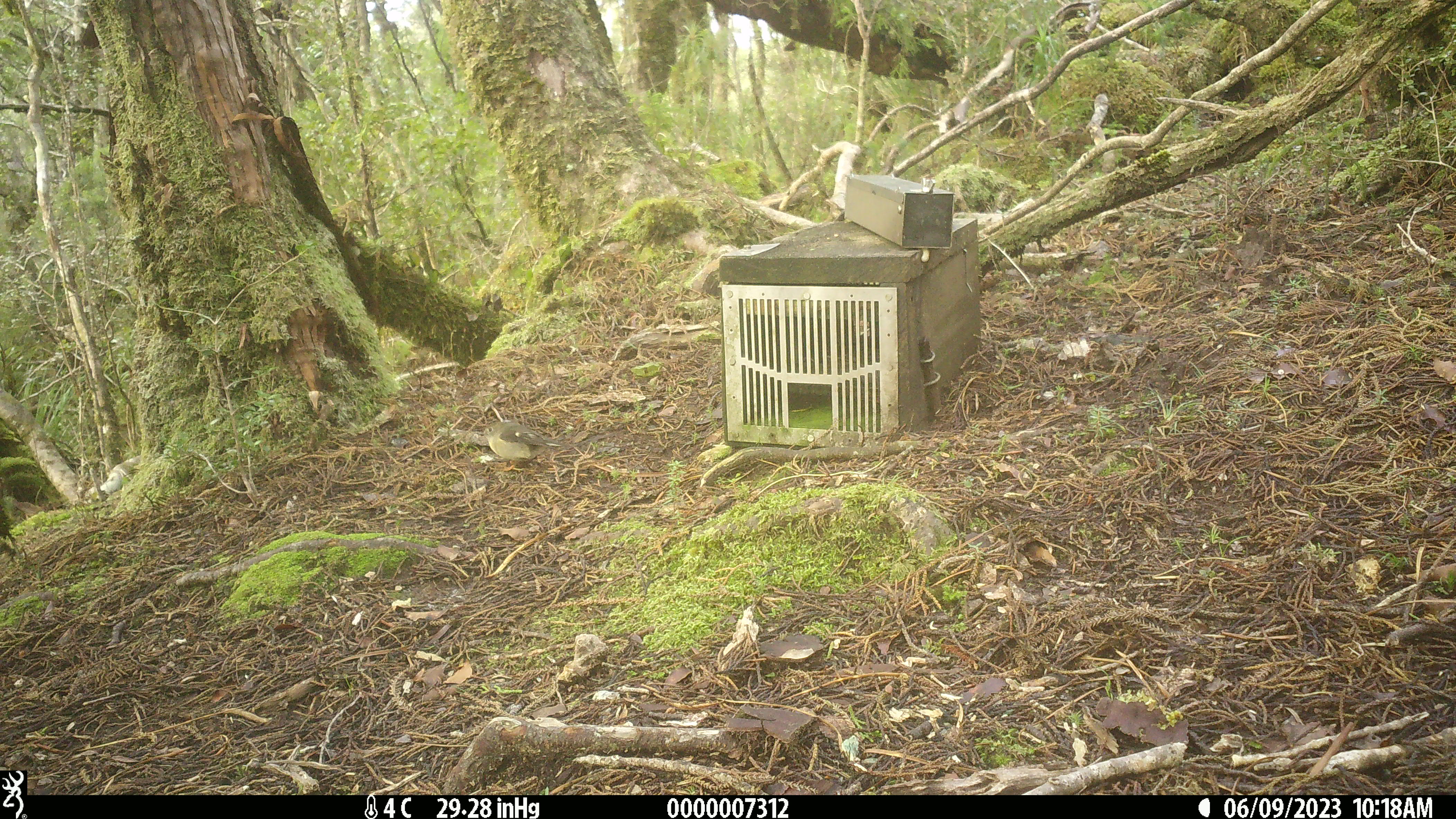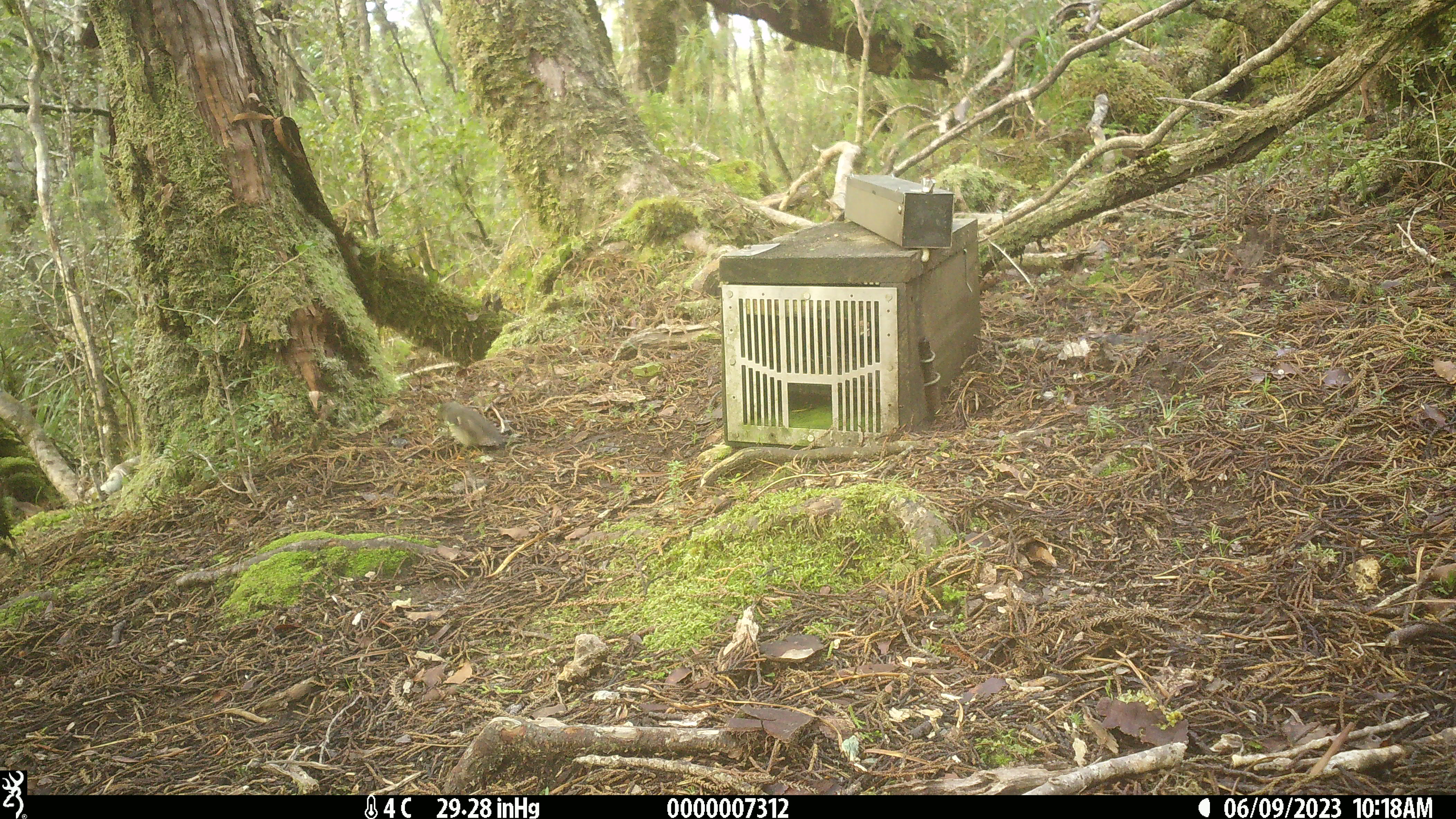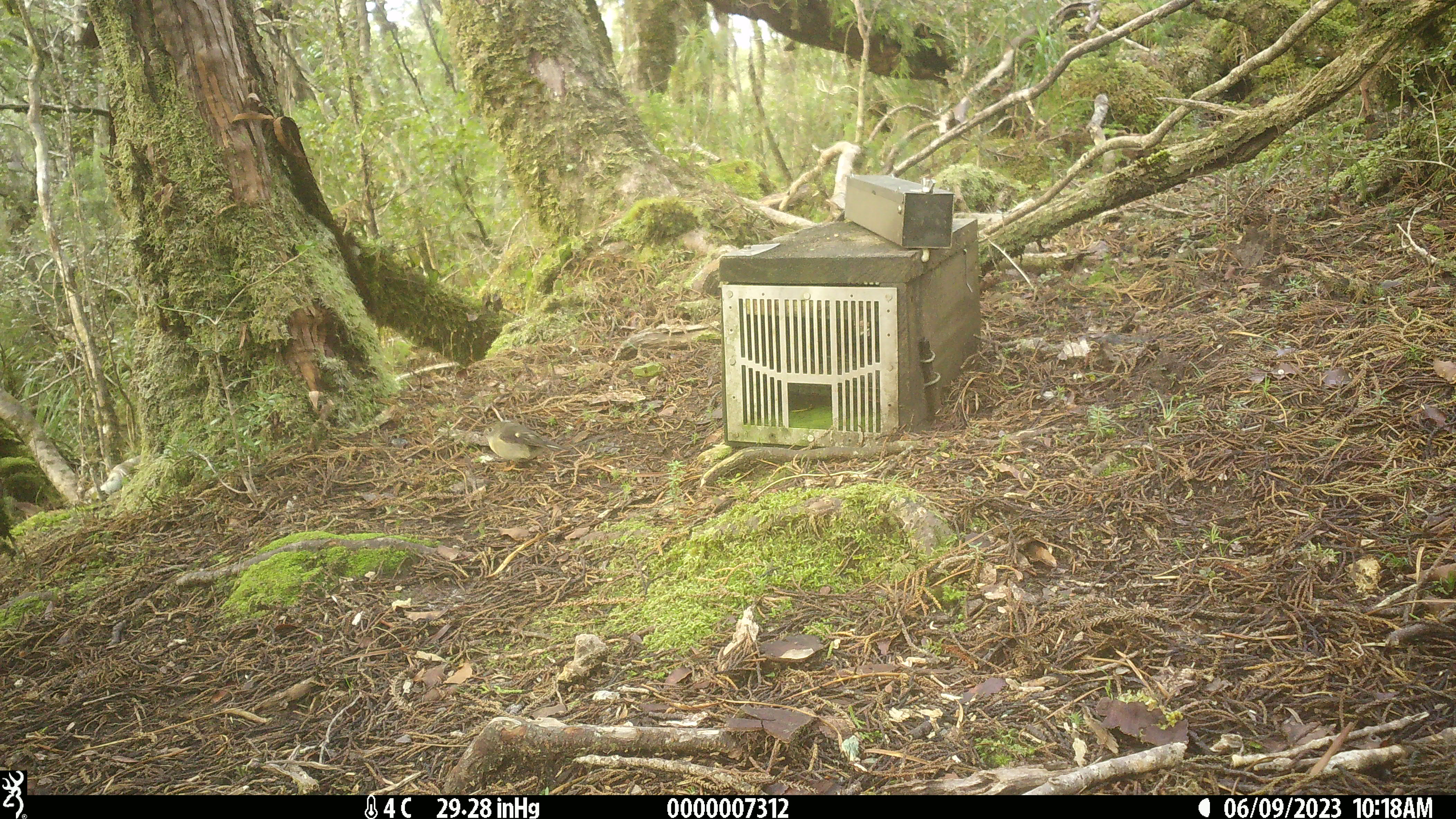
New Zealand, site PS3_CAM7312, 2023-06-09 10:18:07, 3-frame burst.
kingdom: Animalia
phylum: Chordata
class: Aves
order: Passeriformes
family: Petroicidae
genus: Petroica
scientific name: Petroica macrocephala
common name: tomtit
Tomtit (Petroica macrocephala).